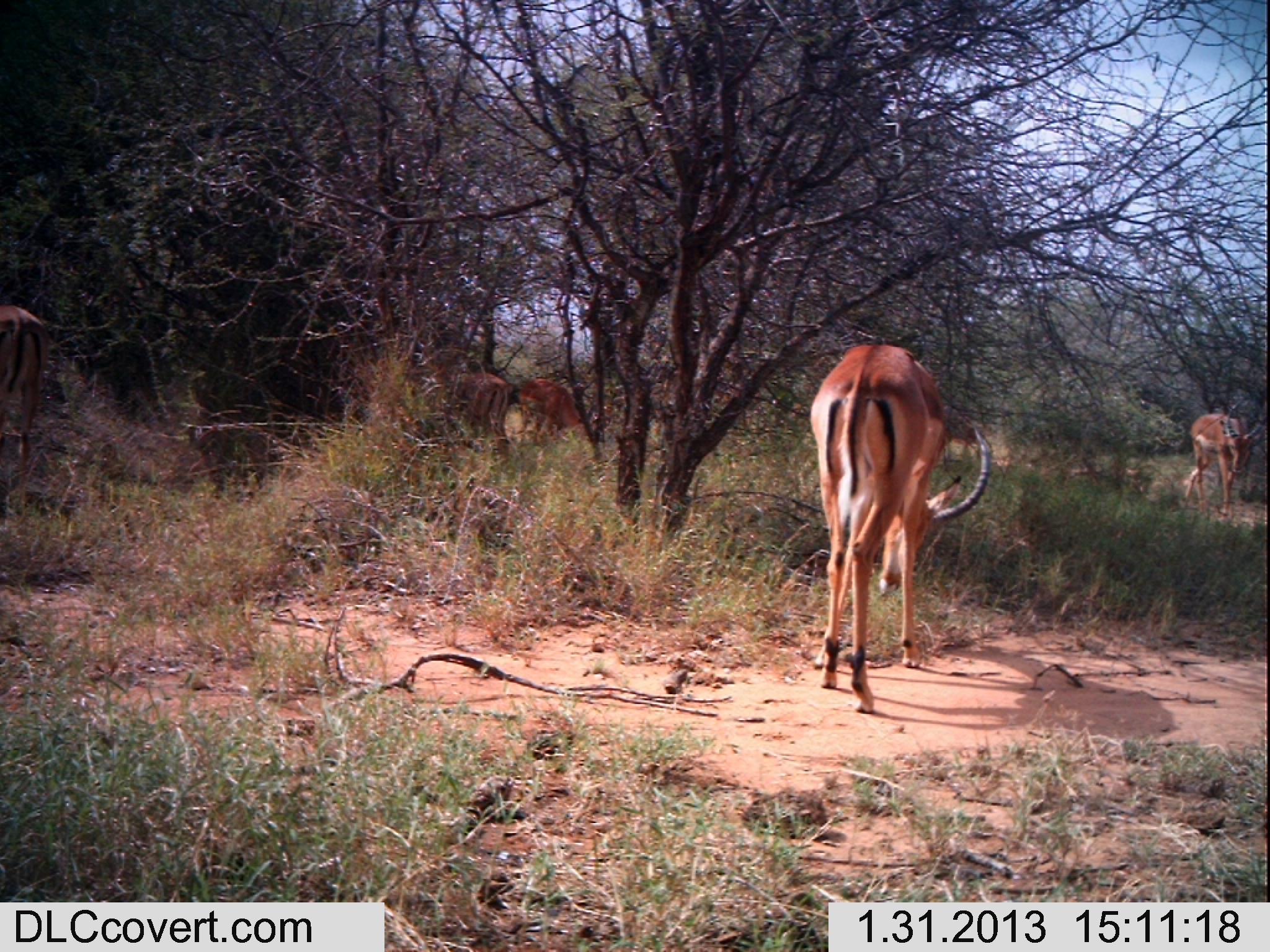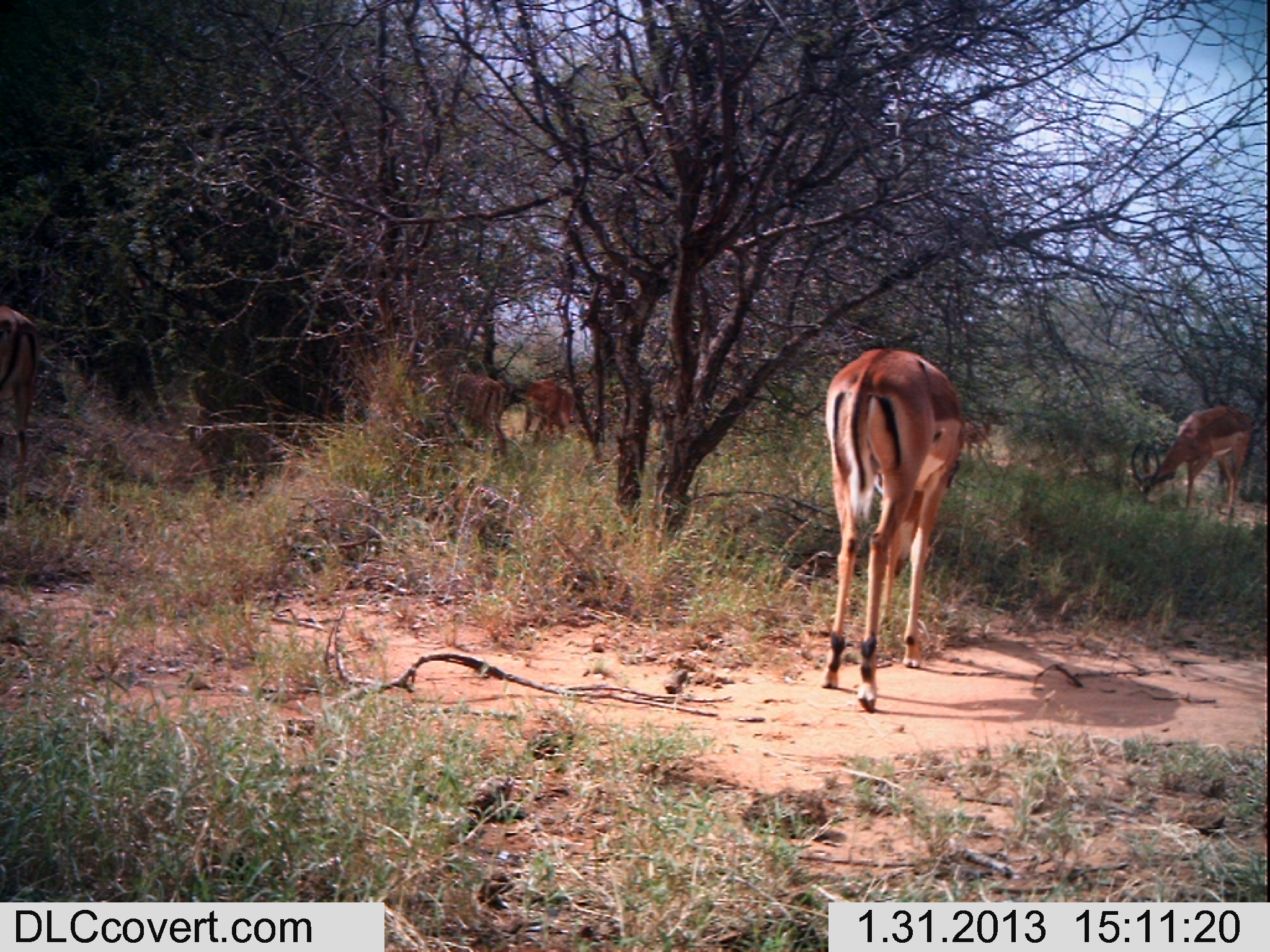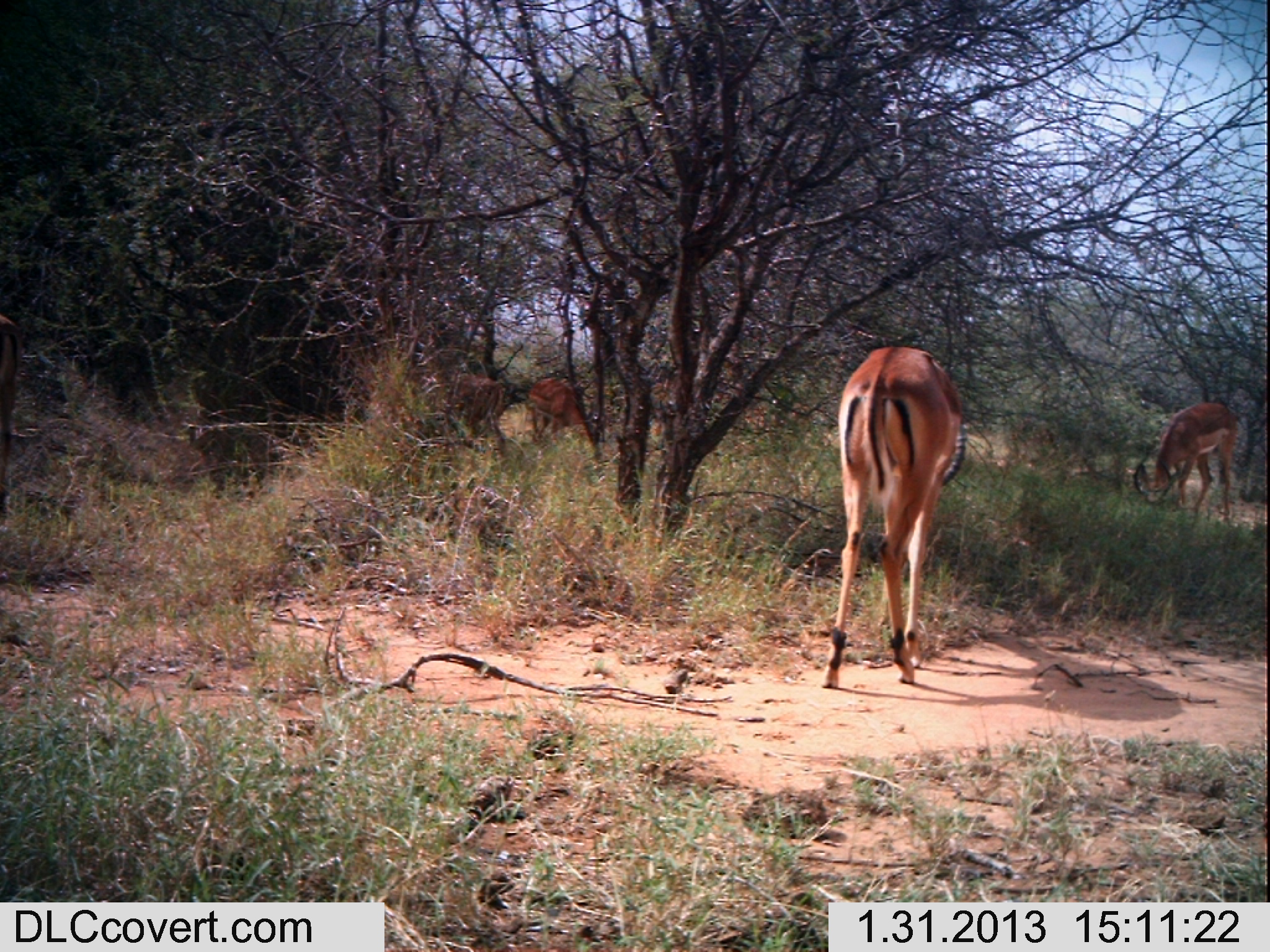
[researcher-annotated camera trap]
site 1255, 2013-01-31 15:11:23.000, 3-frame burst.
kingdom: Animalia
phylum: Chordata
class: Mammalia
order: Artiodactyla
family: Bovidae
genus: Aepyceros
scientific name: Aepyceros melampus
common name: impala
Aepyceros melampus (impala), count 4.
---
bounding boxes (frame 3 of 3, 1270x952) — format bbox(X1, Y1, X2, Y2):
aepyceros melampus: bbox(819, 342, 965, 690); bbox(1131, 400, 1236, 527); bbox(525, 374, 603, 467); bbox(452, 369, 508, 455); bbox(0, 311, 21, 533)